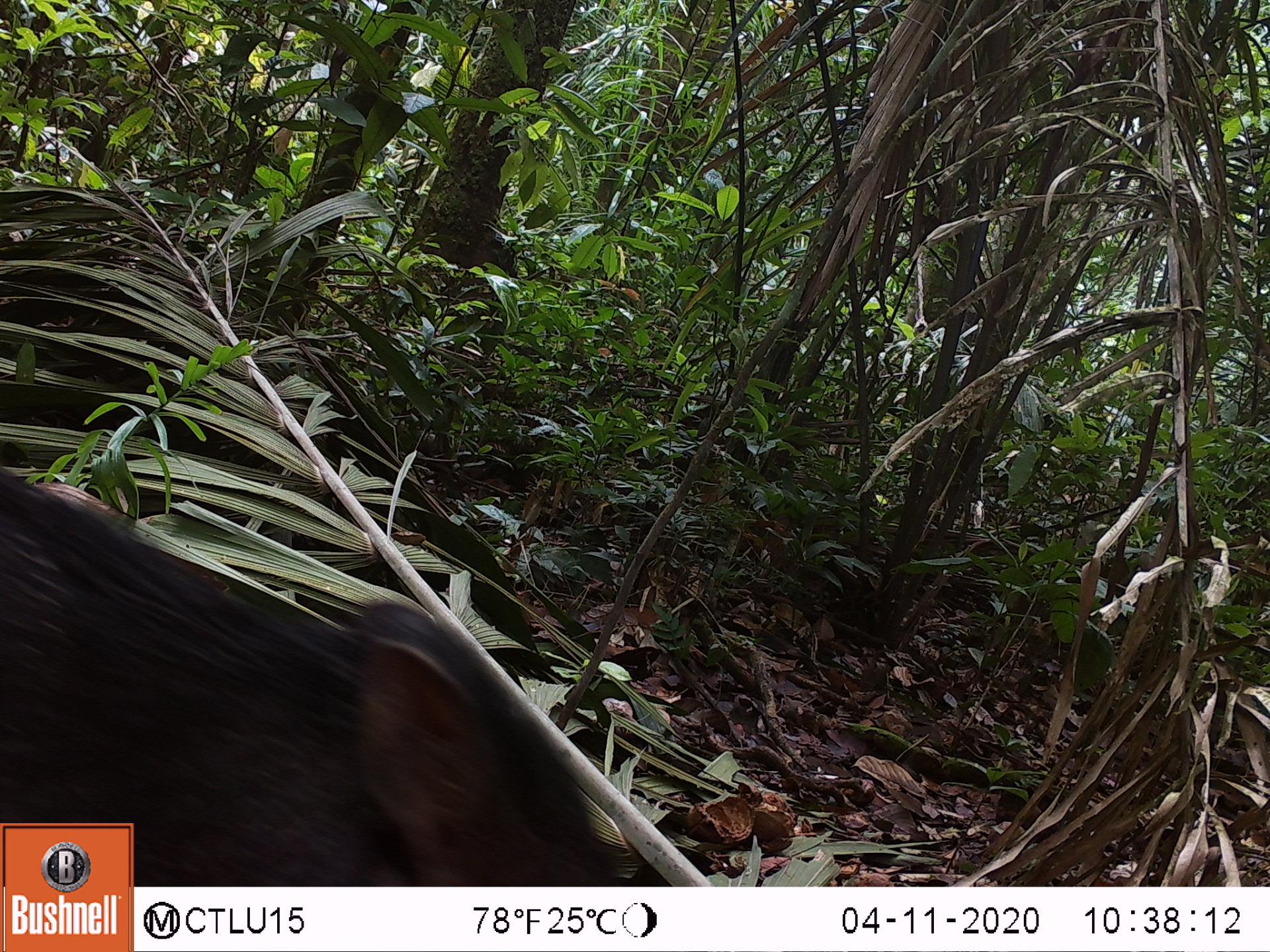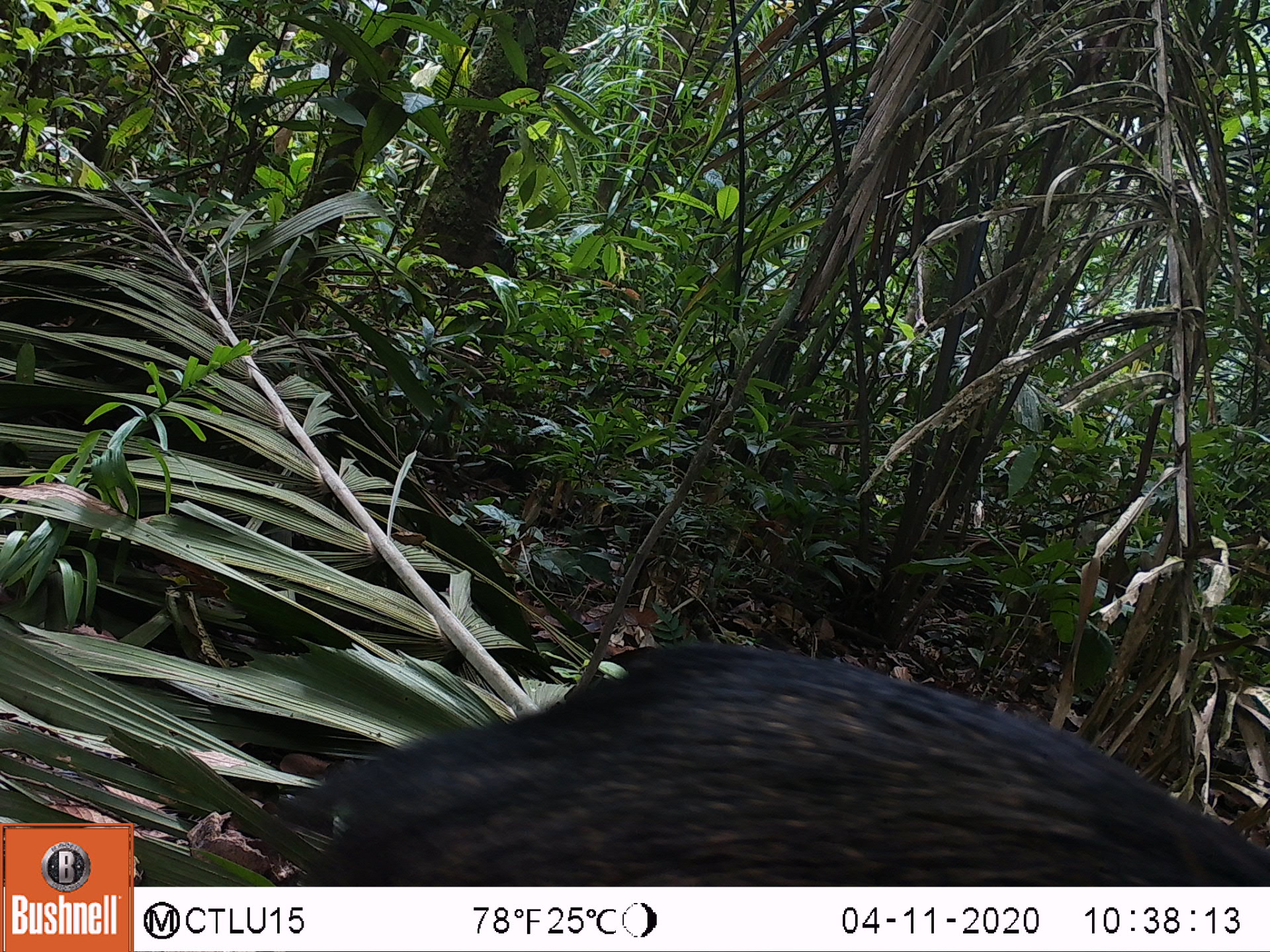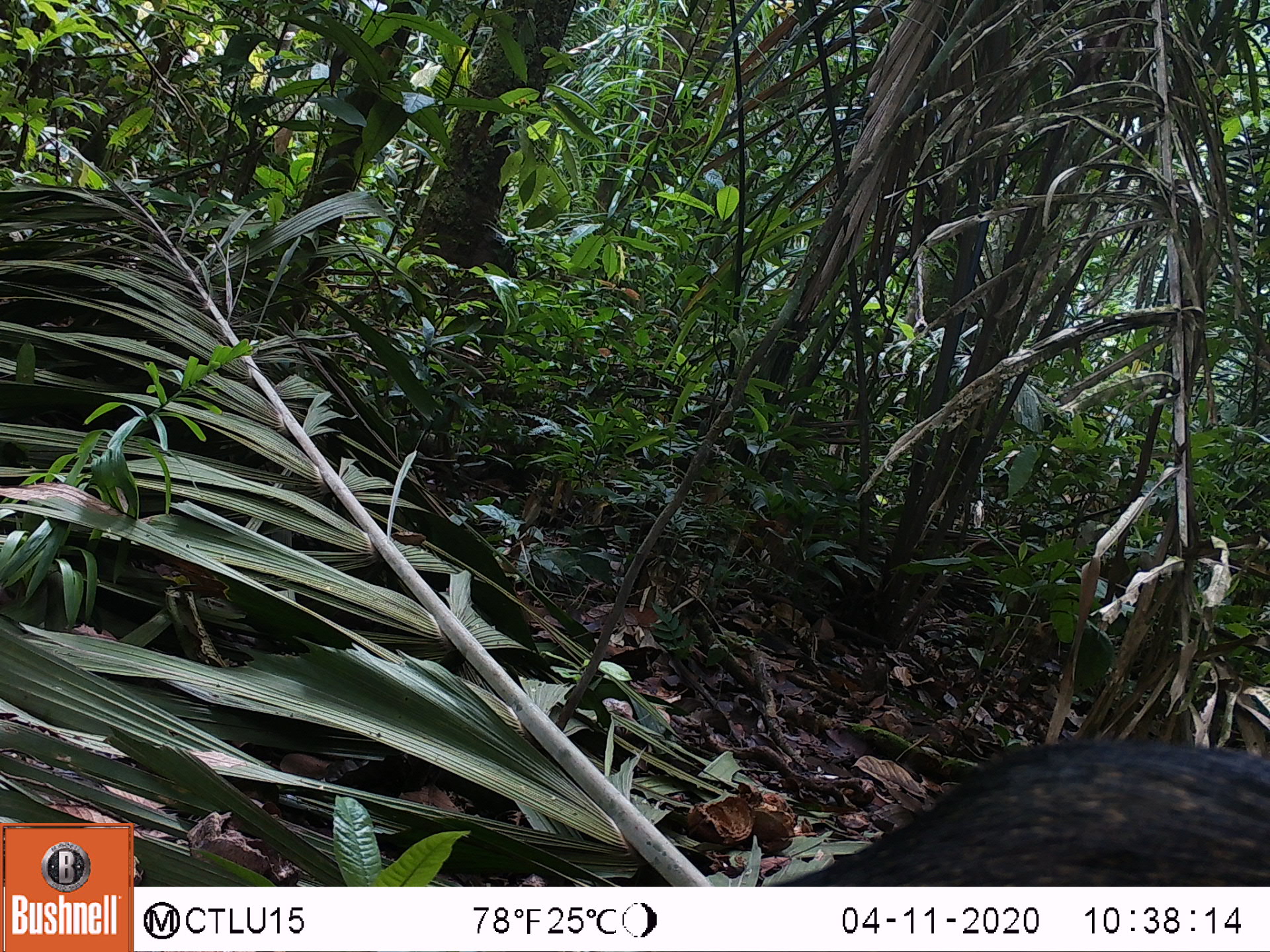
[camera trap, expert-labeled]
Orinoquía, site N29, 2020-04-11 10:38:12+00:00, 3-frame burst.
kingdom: Animalia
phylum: Chordata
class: Mammalia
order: Artiodactyla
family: Tayassuidae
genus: Tayassu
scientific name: Tayassu pecari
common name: white-lipped peccary